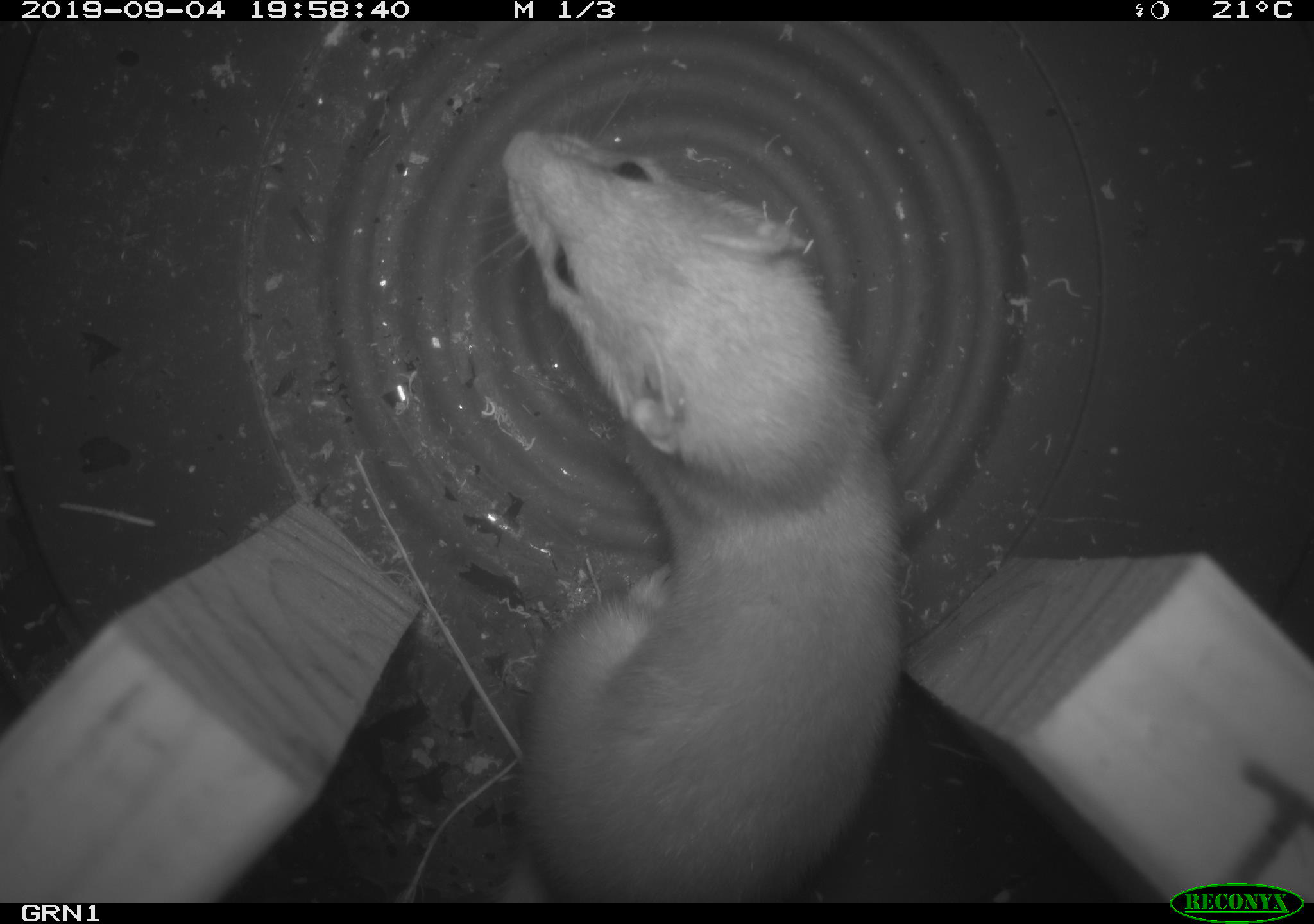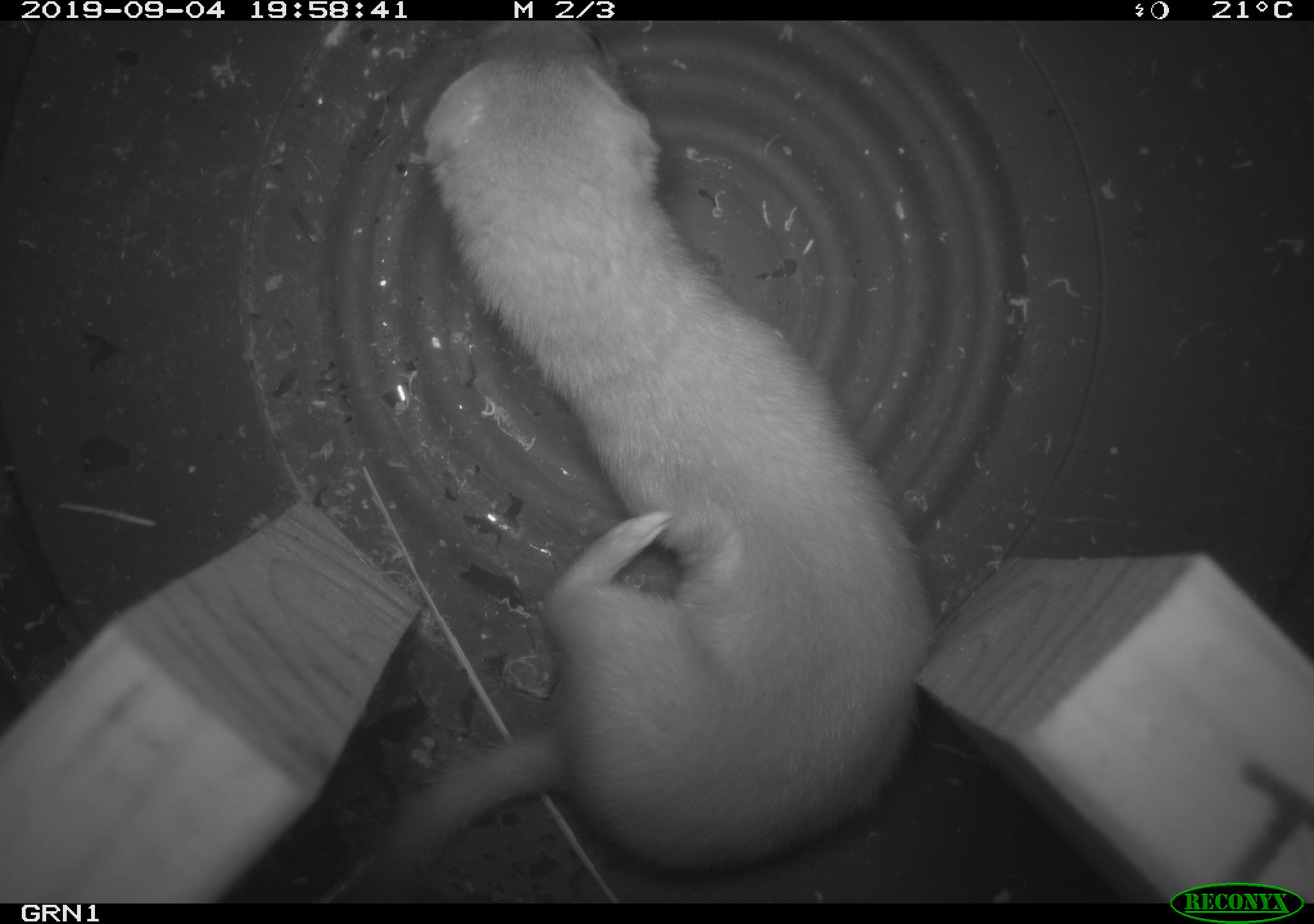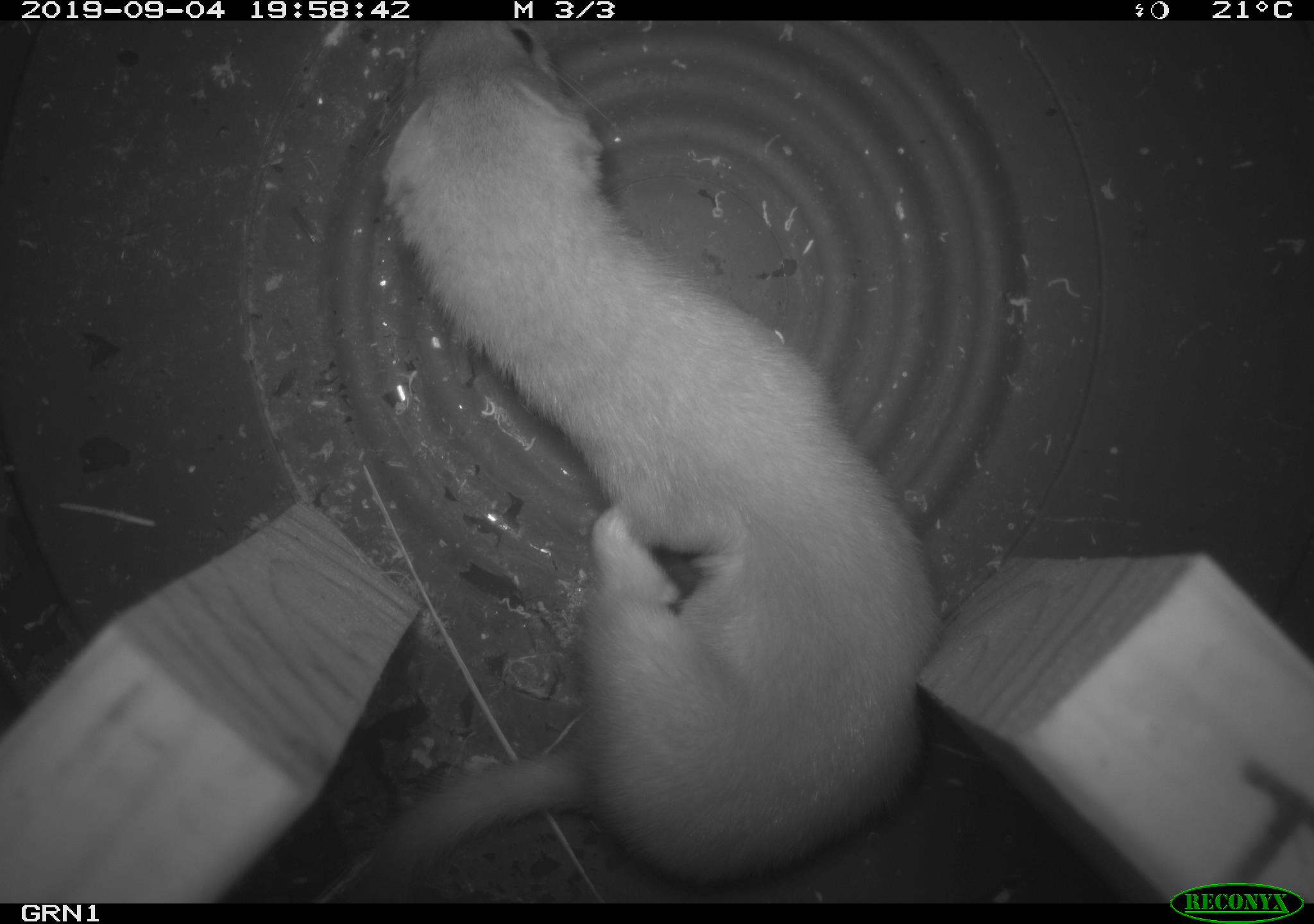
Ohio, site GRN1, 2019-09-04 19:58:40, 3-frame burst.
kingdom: Animalia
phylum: Chordata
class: Mammalia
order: Carnivora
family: Mustelidae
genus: Neogale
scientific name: Neogale frenata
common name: long-tailed weasel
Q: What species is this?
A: Long-tailed weasel (Neogale frenata).